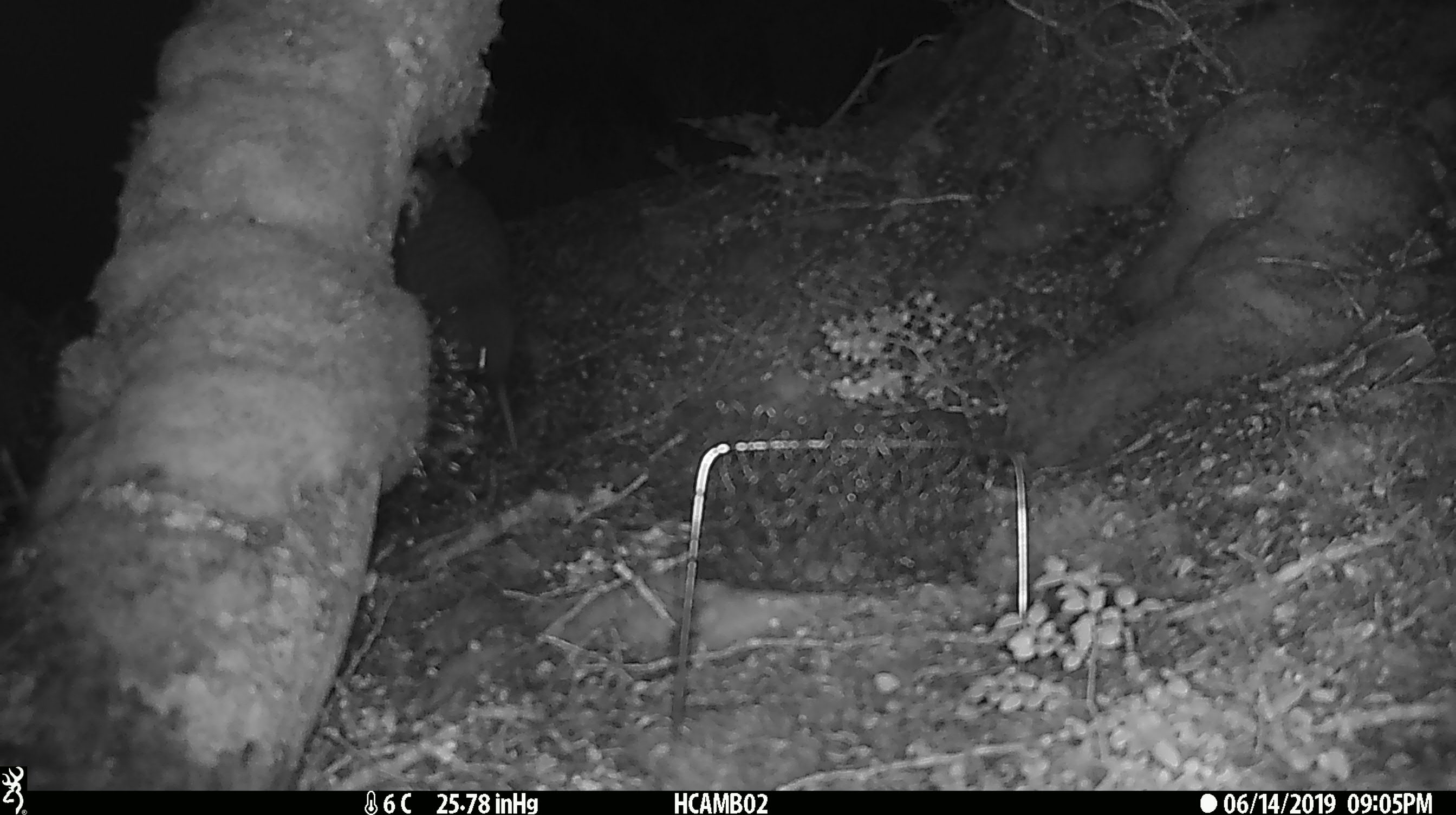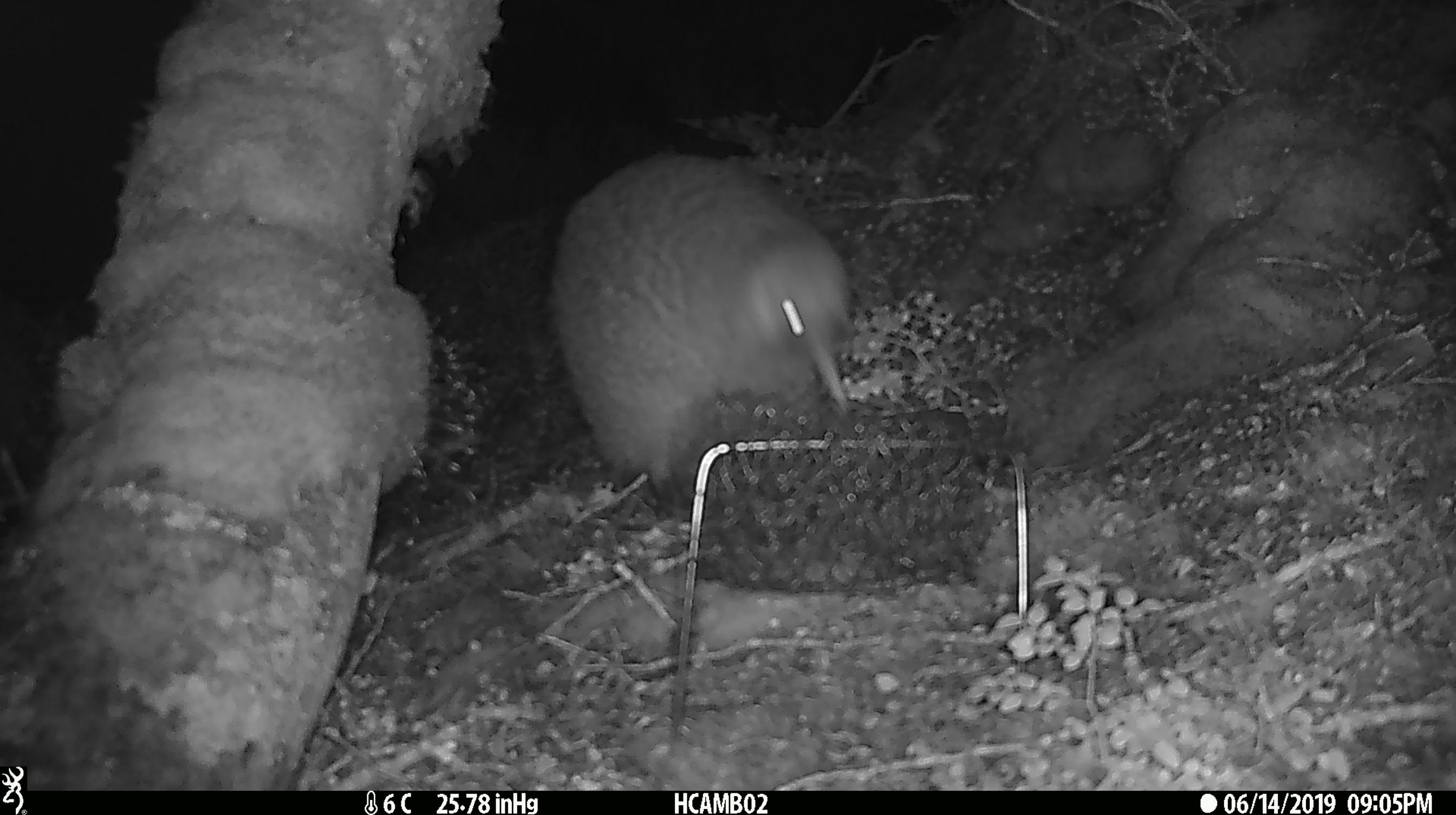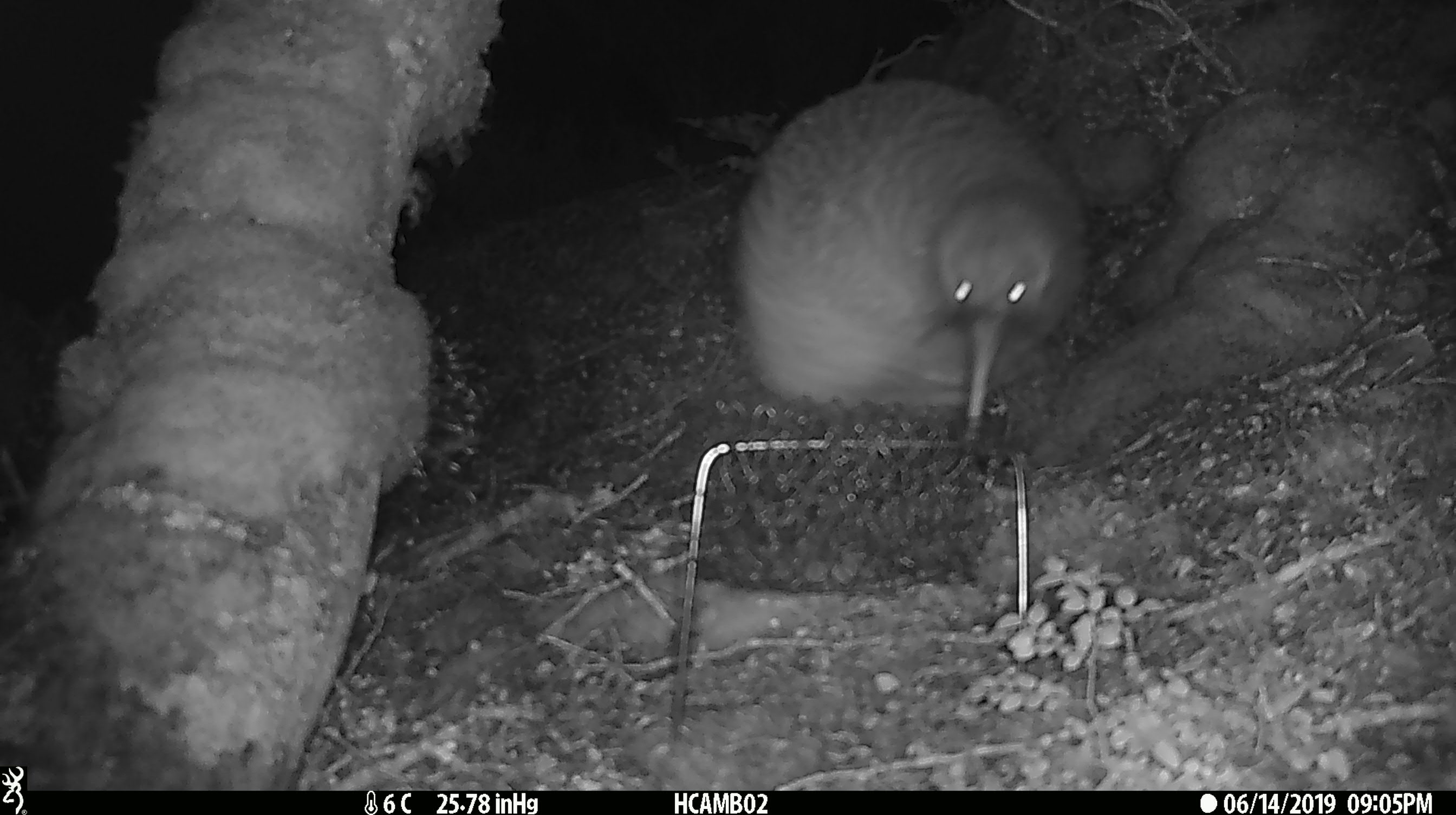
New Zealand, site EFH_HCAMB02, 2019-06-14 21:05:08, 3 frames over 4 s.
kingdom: Animalia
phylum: Chordata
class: Aves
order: Apterygiformes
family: Apterygidae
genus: Apteryx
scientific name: Apteryx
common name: kiwi